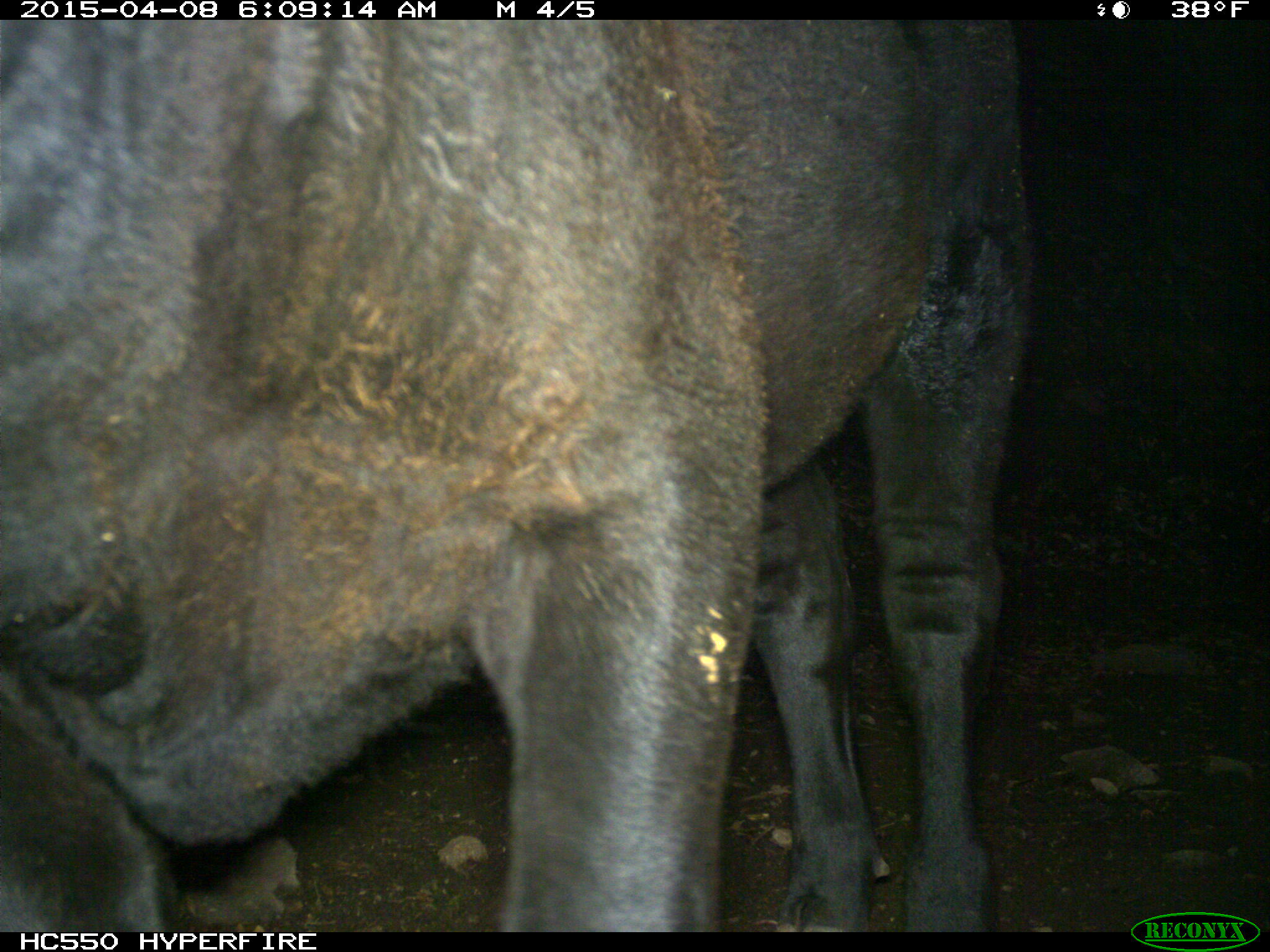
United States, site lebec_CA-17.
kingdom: Animalia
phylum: Chordata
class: Mammalia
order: Artiodactyla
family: Bovidae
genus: Bos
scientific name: Bos taurus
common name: domestic cow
Bos taurus (domestic cow).